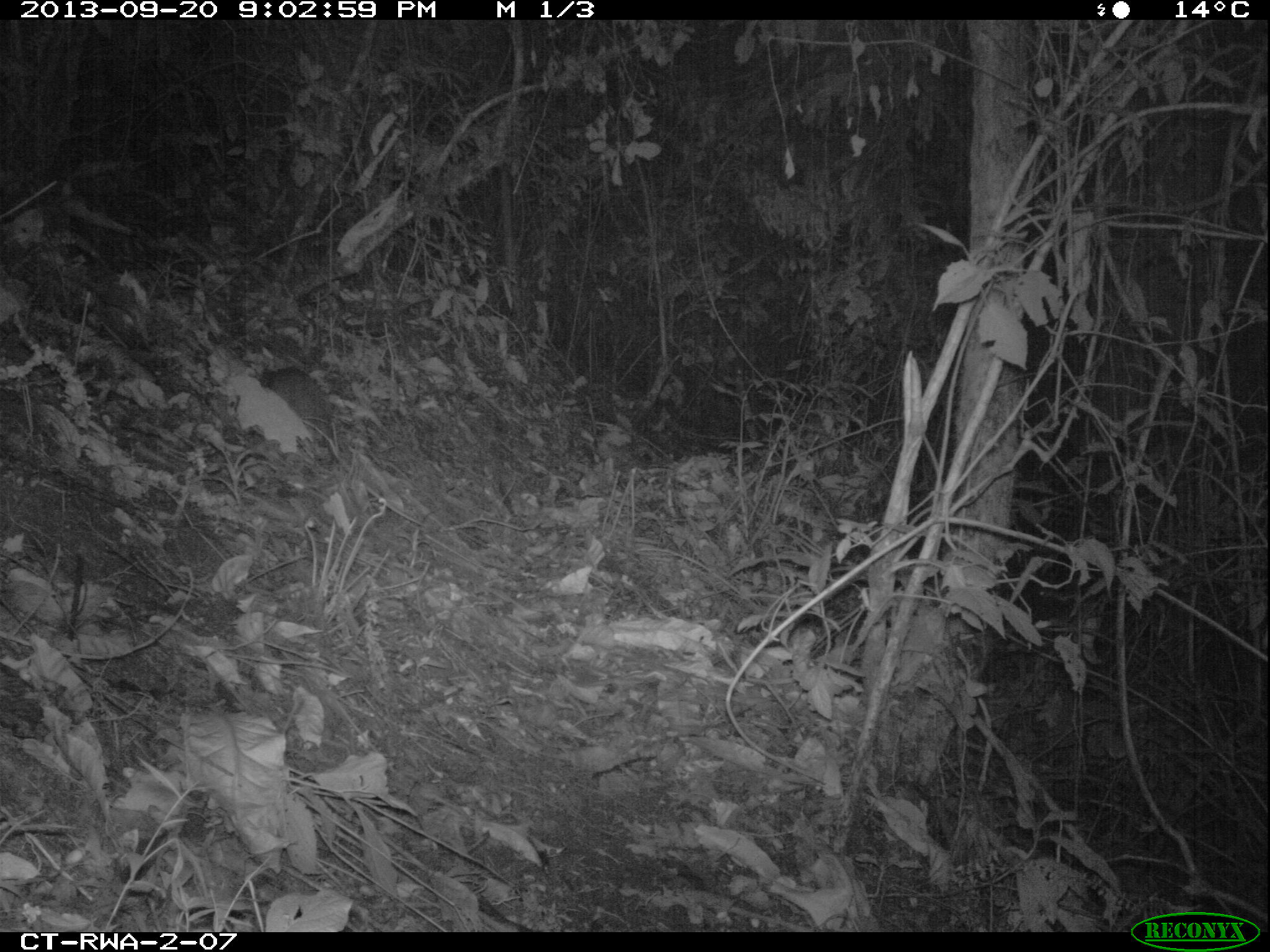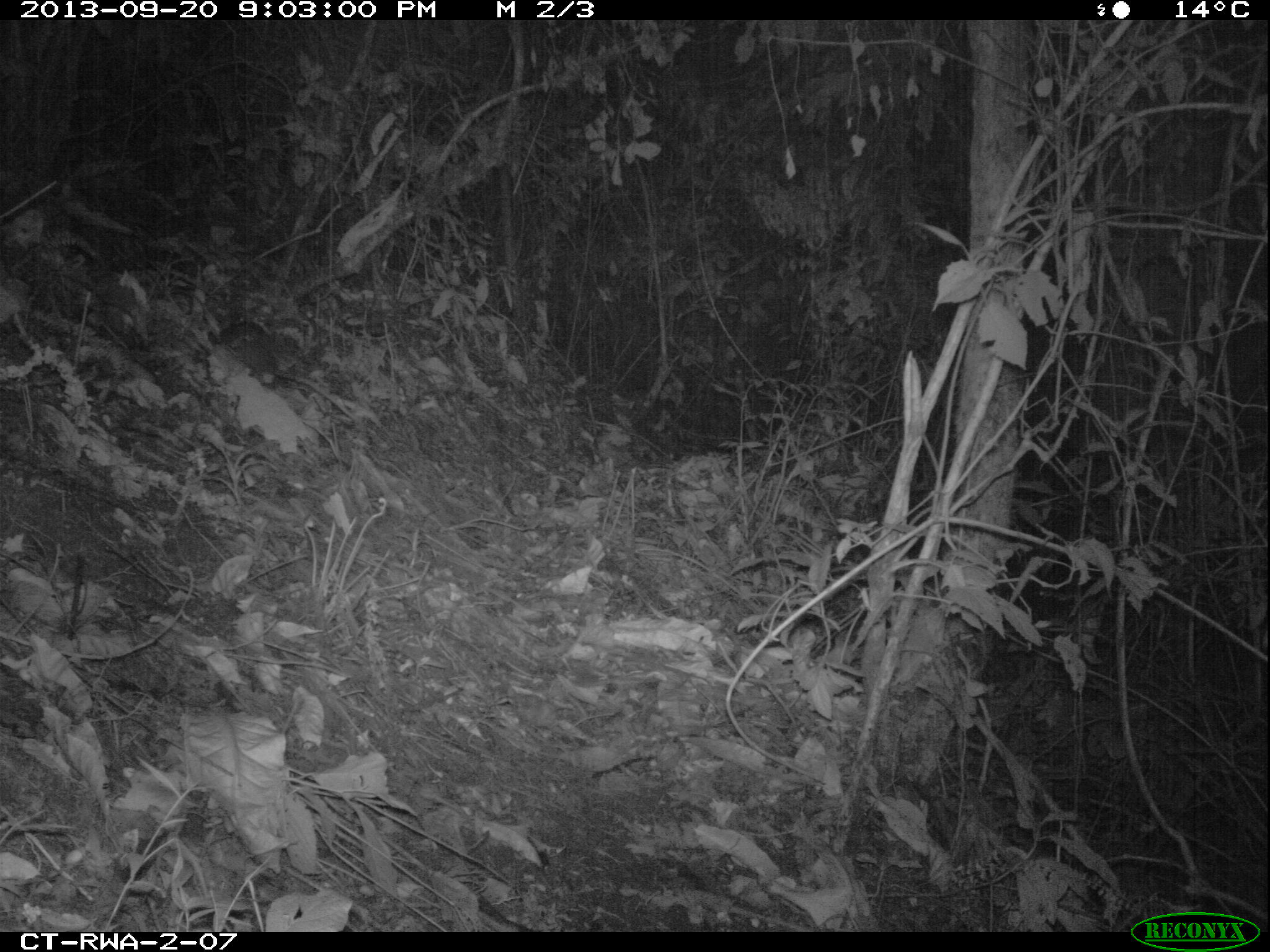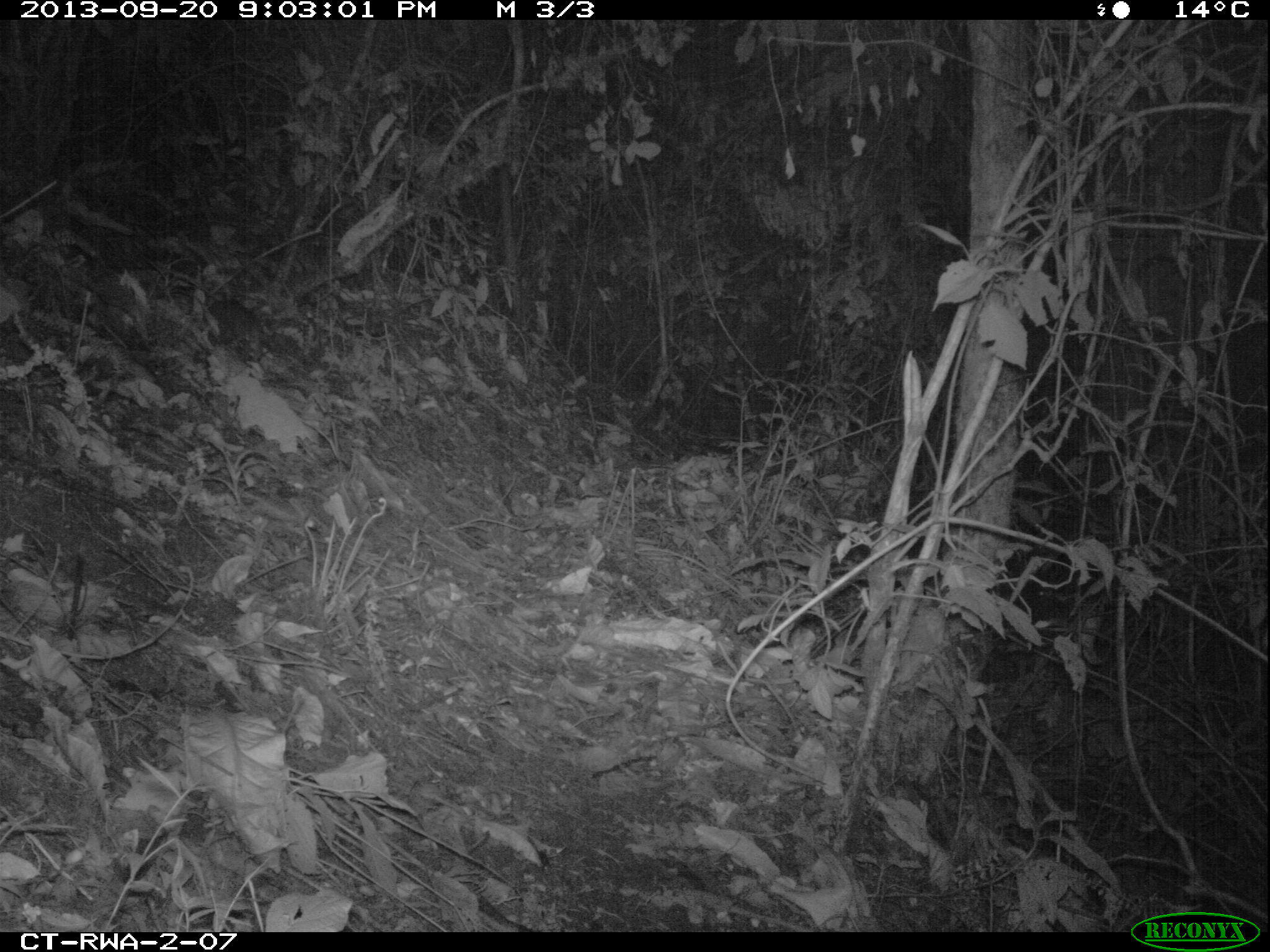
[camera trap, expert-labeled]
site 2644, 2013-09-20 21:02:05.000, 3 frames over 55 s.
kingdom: Animalia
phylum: Chordata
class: Mammalia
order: Rodentia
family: Nesomyidae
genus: Cricetomys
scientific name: Cricetomys gambianus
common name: african giant pouched rat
Cricetomys gambianus (african giant pouched rat), count 1.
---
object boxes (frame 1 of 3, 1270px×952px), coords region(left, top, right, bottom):
cricetomys gambianus: region(260, 366, 424, 526)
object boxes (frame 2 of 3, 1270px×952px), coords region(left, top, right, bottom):
cricetomys gambianus: region(218, 320, 355, 419)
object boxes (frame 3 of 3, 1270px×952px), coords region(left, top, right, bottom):
cricetomys gambianus: region(210, 293, 269, 365)